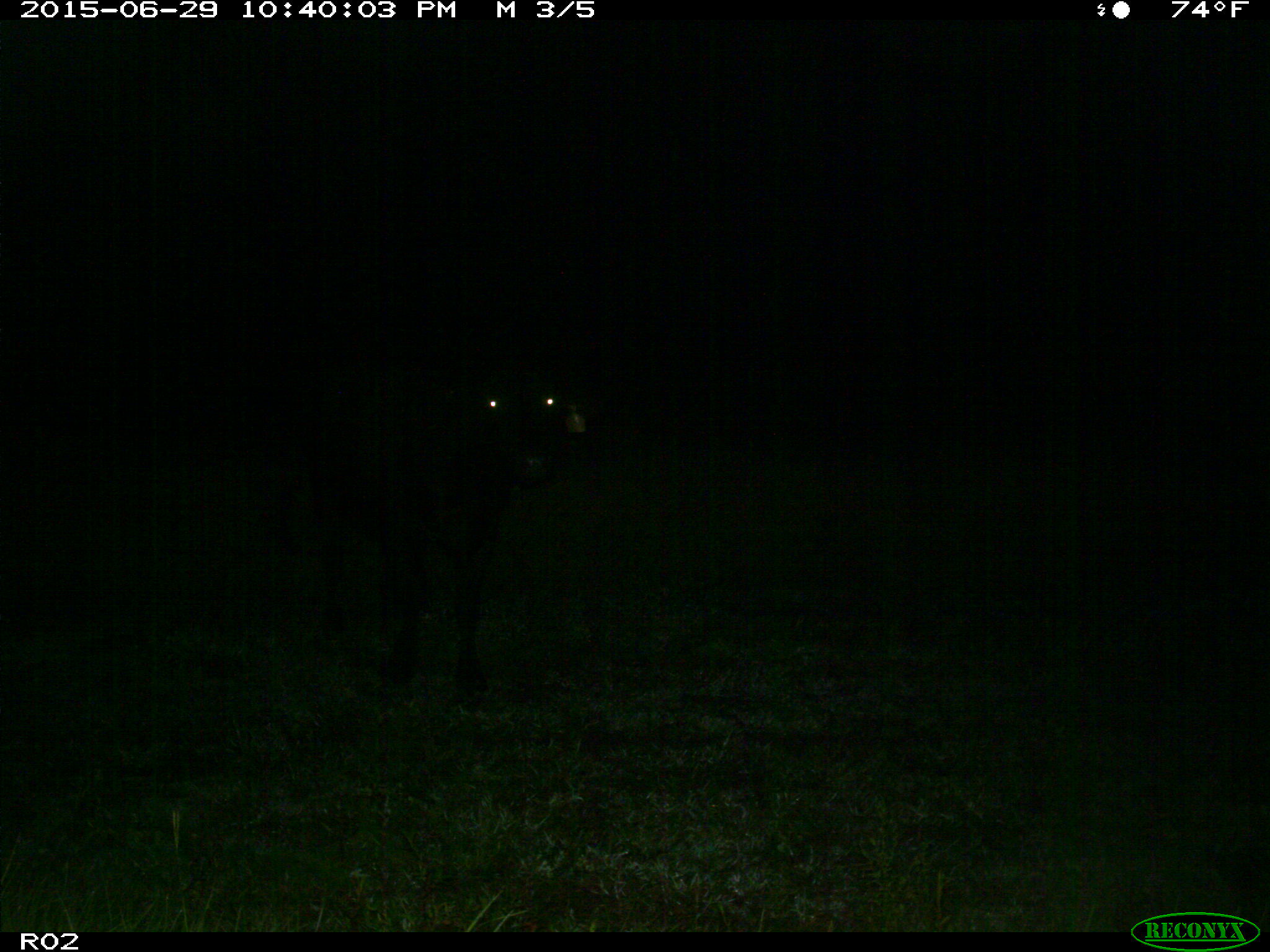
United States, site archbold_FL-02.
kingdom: Animalia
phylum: Chordata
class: Mammalia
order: Artiodactyla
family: Bovidae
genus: Bos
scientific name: Bos taurus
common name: domestic cow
Bos taurus (domestic cow).